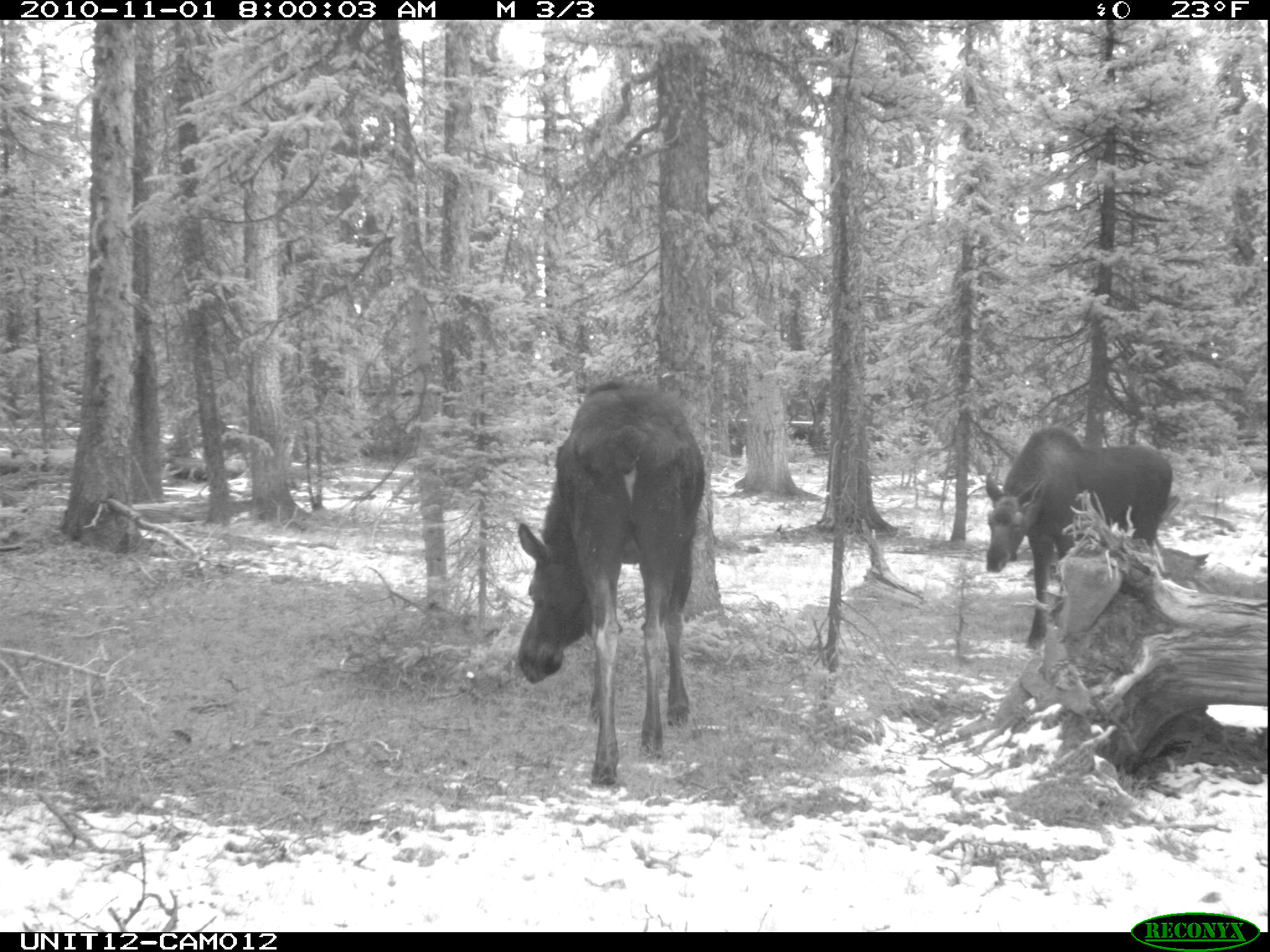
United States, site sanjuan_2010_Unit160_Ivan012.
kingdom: Animalia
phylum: Chordata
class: Mammalia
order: Artiodactyla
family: Cervidae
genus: Alces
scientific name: Alces alces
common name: moose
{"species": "Alces alces (moose)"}